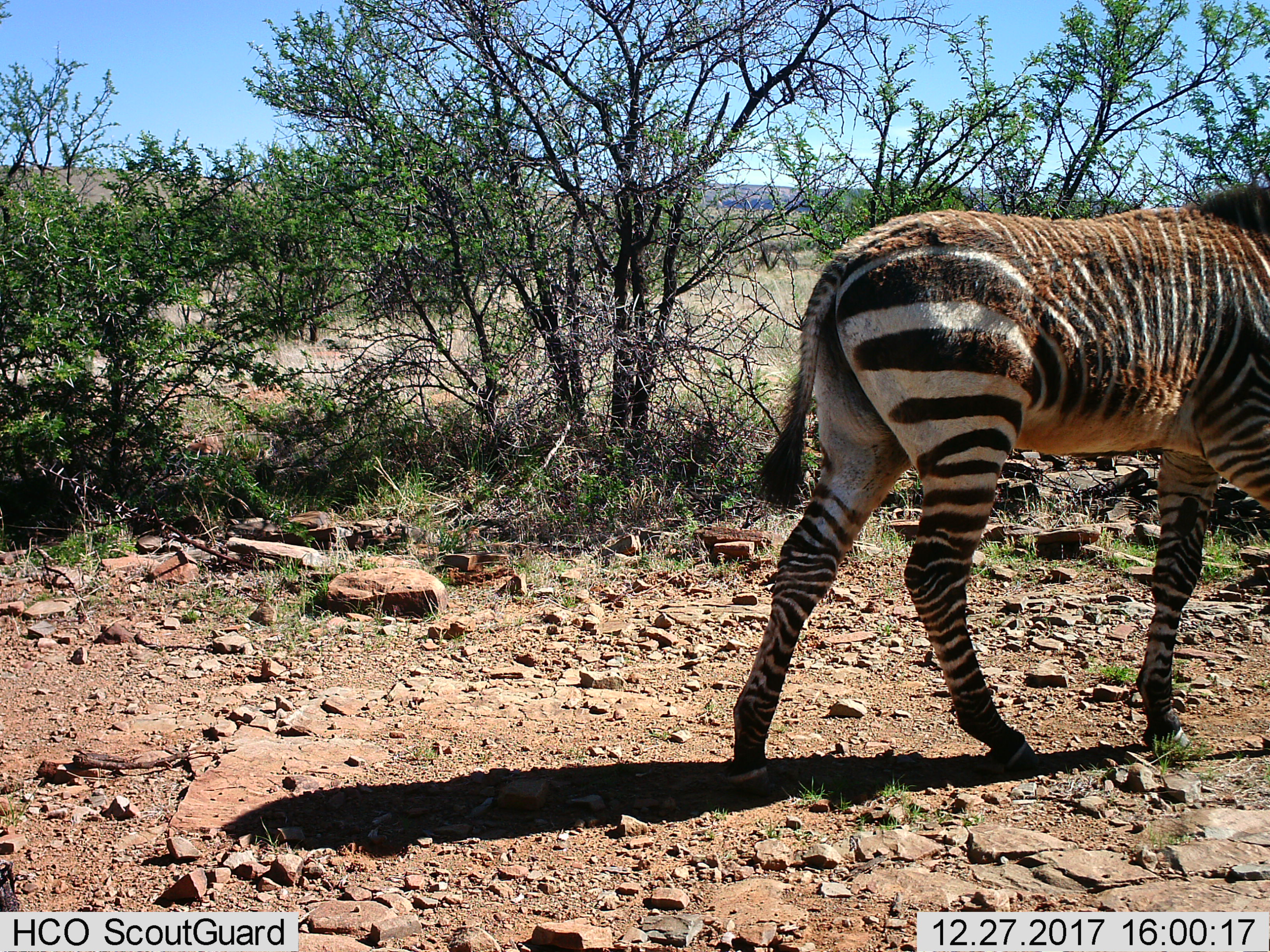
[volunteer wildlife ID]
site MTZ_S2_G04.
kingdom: Animalia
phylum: Chordata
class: Mammalia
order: Perissodactyla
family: Equidae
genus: Equus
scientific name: Equus zebra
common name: mountain zebra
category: zebramountain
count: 1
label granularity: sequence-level